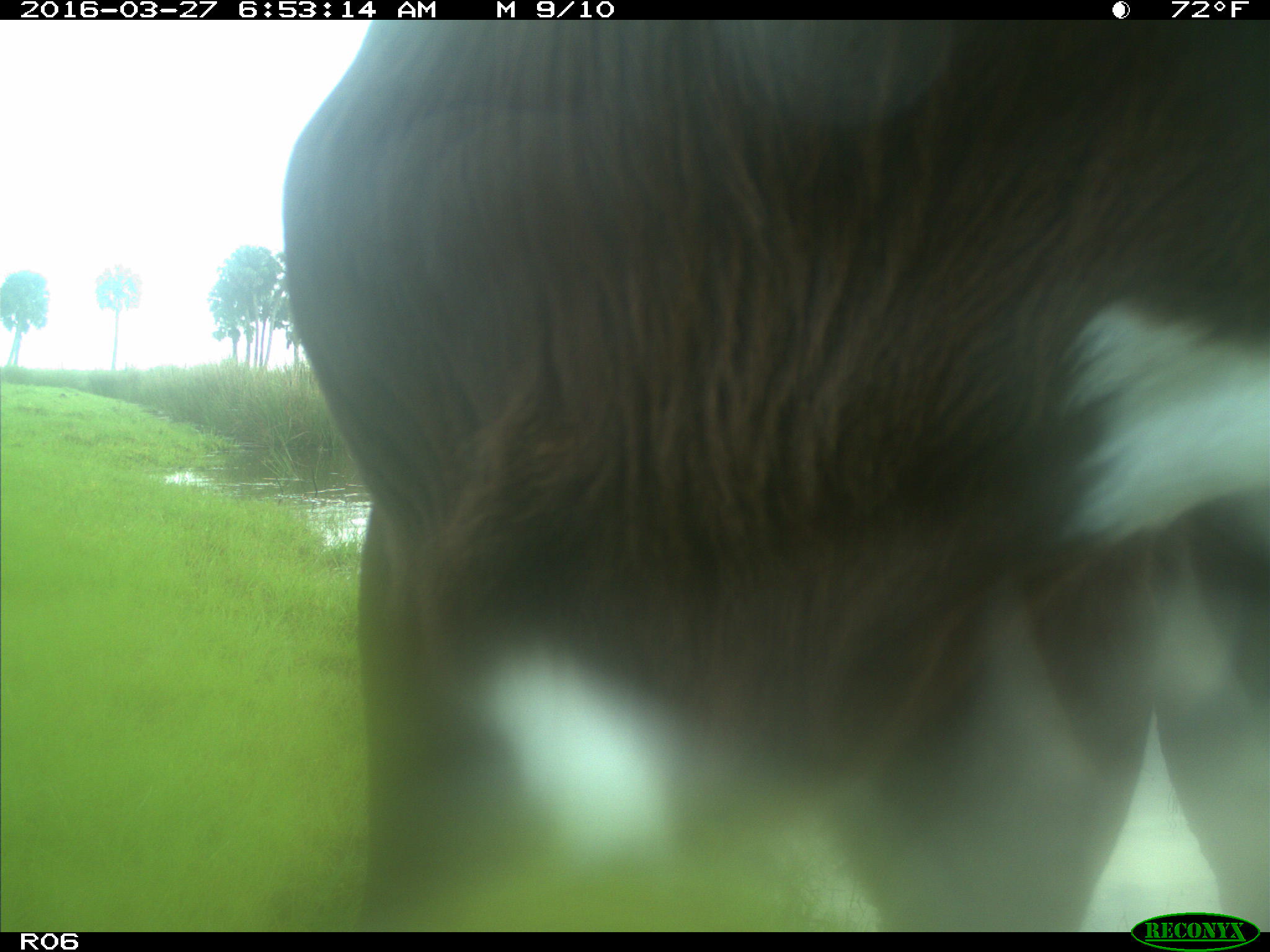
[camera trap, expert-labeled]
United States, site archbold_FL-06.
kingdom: Animalia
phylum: Chordata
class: Mammalia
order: Artiodactyla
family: Bovidae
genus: Bos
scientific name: Bos taurus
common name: domestic cow